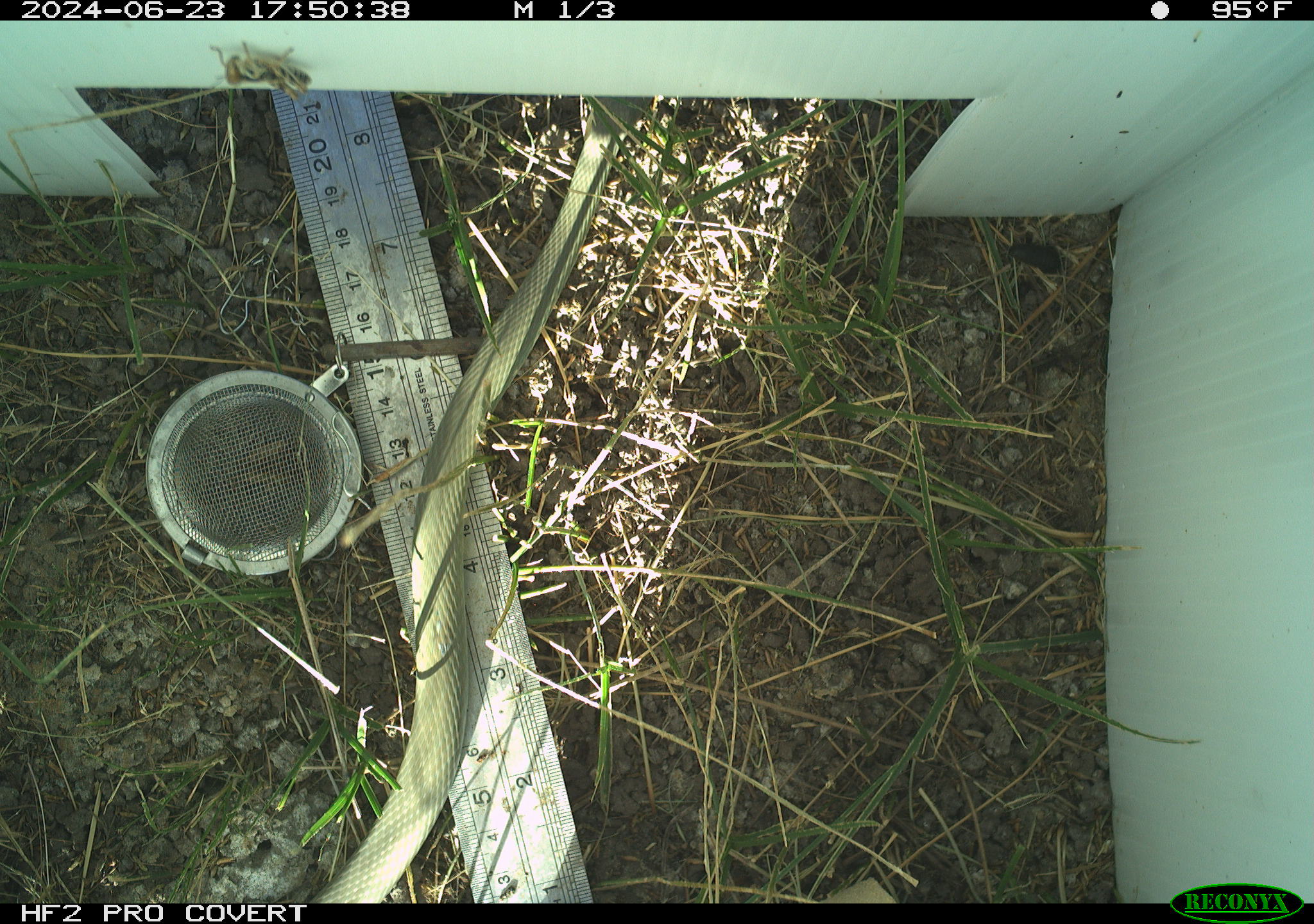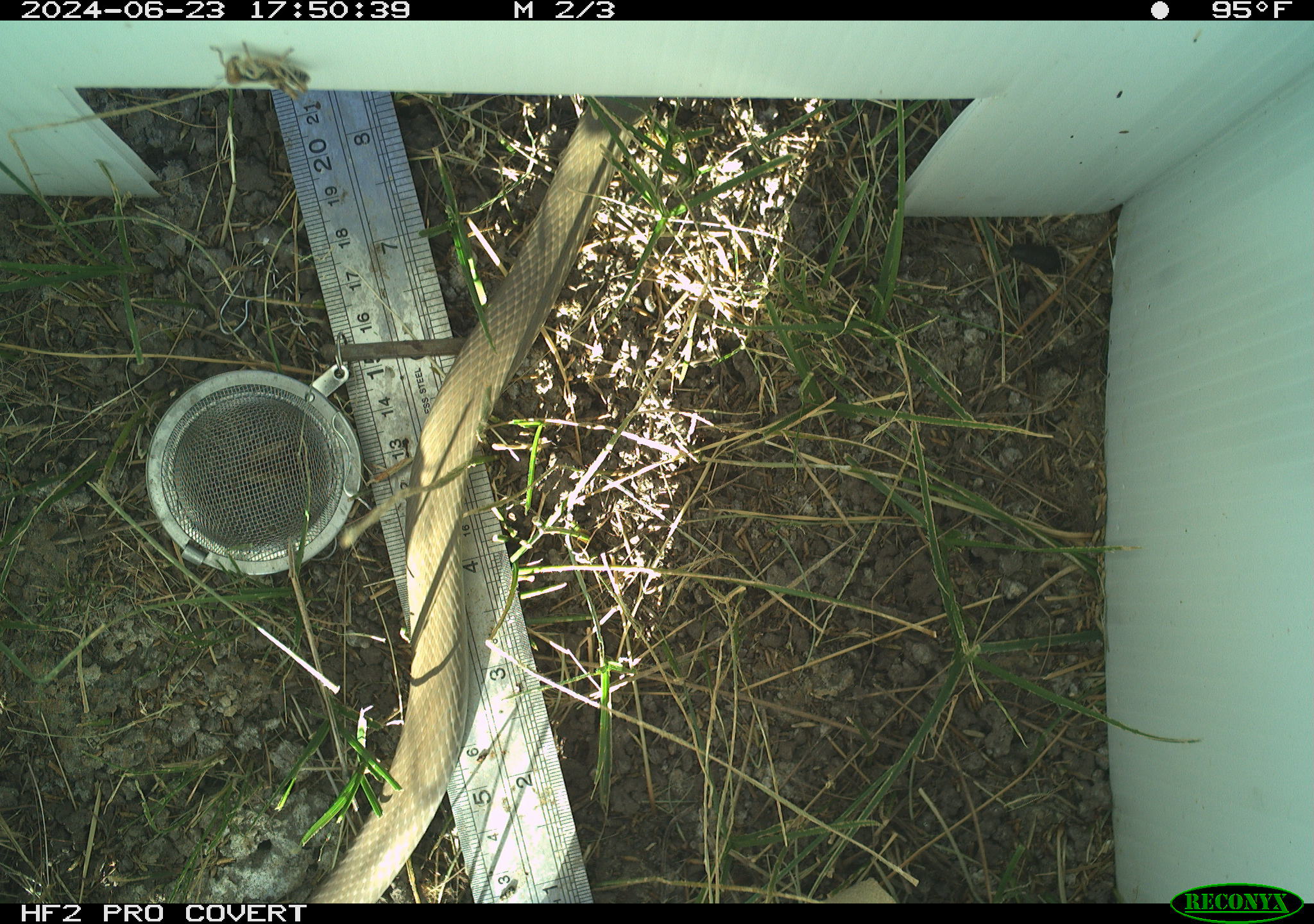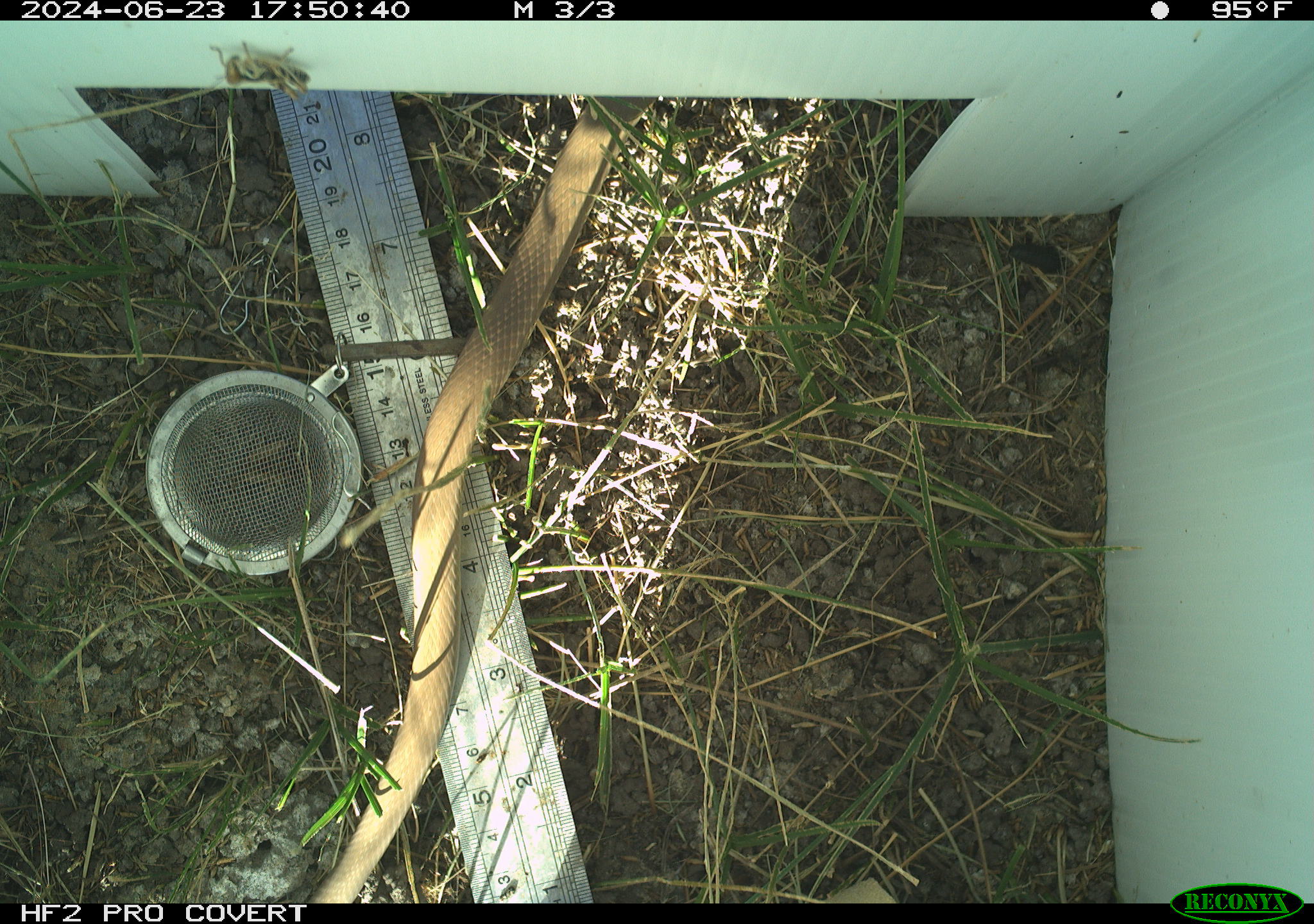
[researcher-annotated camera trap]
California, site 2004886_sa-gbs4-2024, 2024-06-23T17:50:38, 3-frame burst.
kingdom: Animalia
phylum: Chordata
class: Reptilia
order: Squamata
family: Colubridae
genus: Coluber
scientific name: Coluber constrictor mormon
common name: western yellow-bellied racer